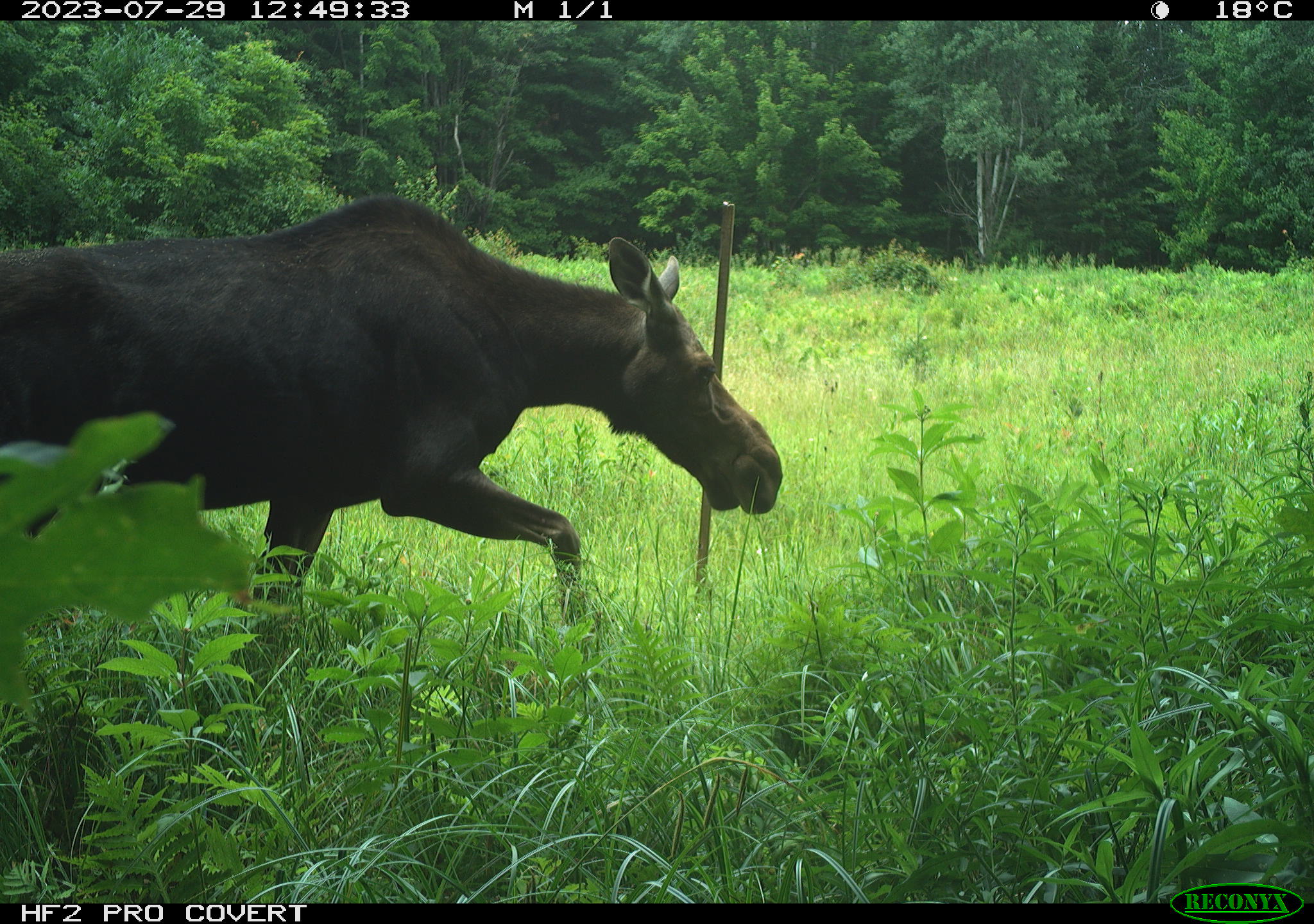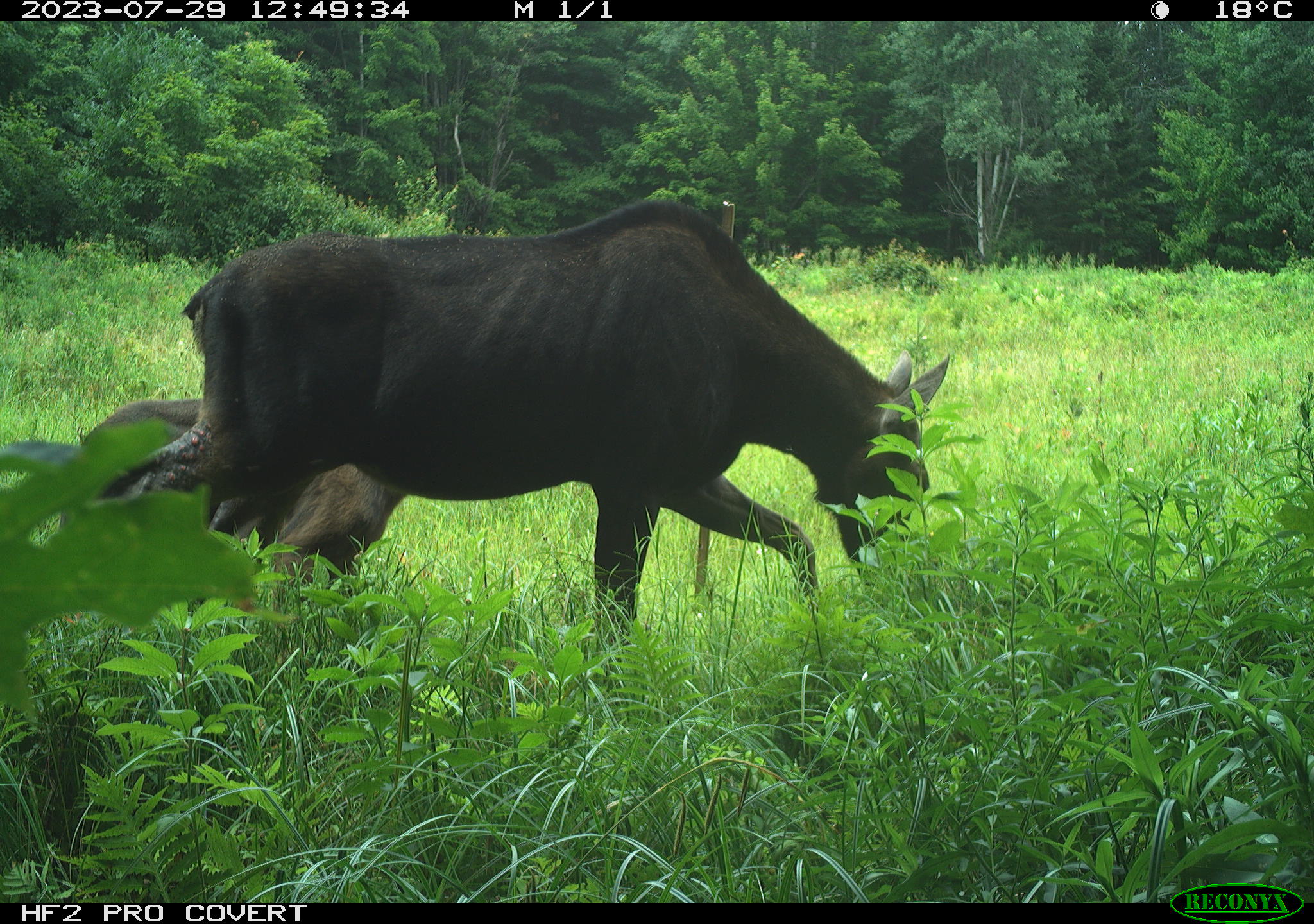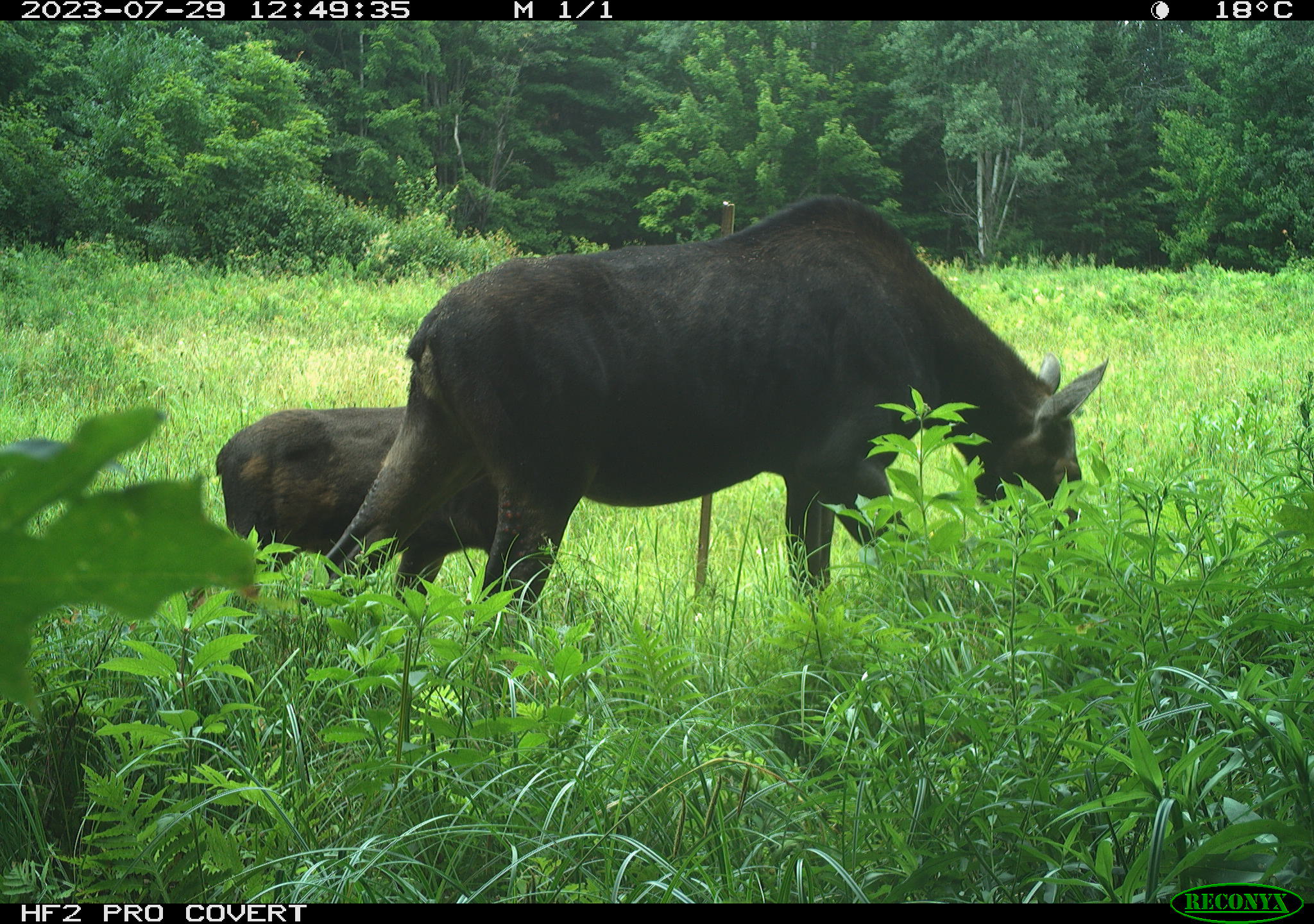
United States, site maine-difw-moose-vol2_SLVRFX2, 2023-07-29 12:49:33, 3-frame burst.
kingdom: Animalia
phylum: Chordata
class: Mammalia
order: Artiodactyla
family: Cervidae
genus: Alces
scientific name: Alces alces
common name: moose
Moose (Alces alces).